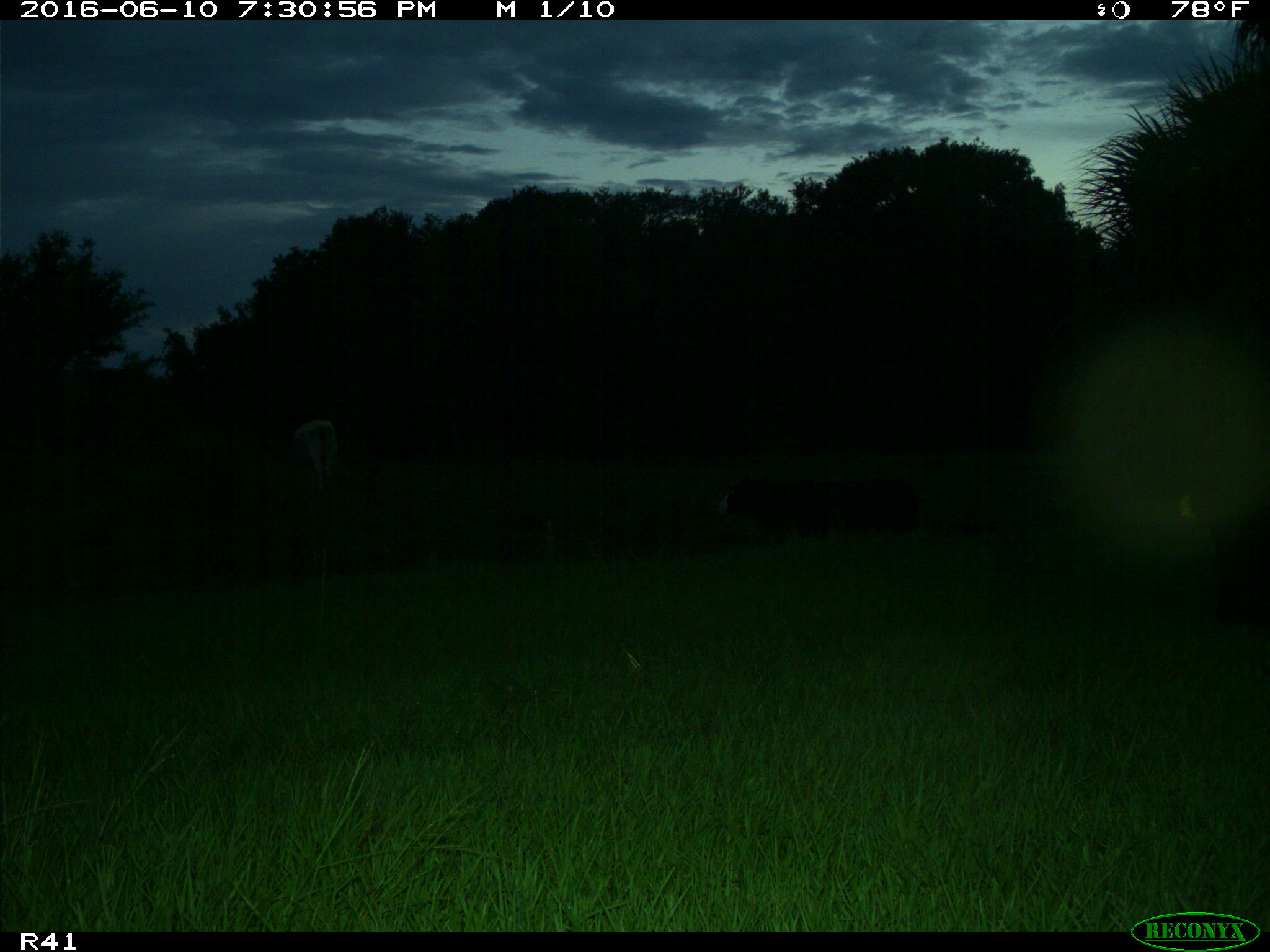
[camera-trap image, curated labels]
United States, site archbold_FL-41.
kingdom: Animalia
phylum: Chordata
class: Mammalia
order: Artiodactyla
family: Bovidae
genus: Bos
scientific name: Bos taurus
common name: domestic cow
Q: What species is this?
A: Bos taurus (domestic cow).